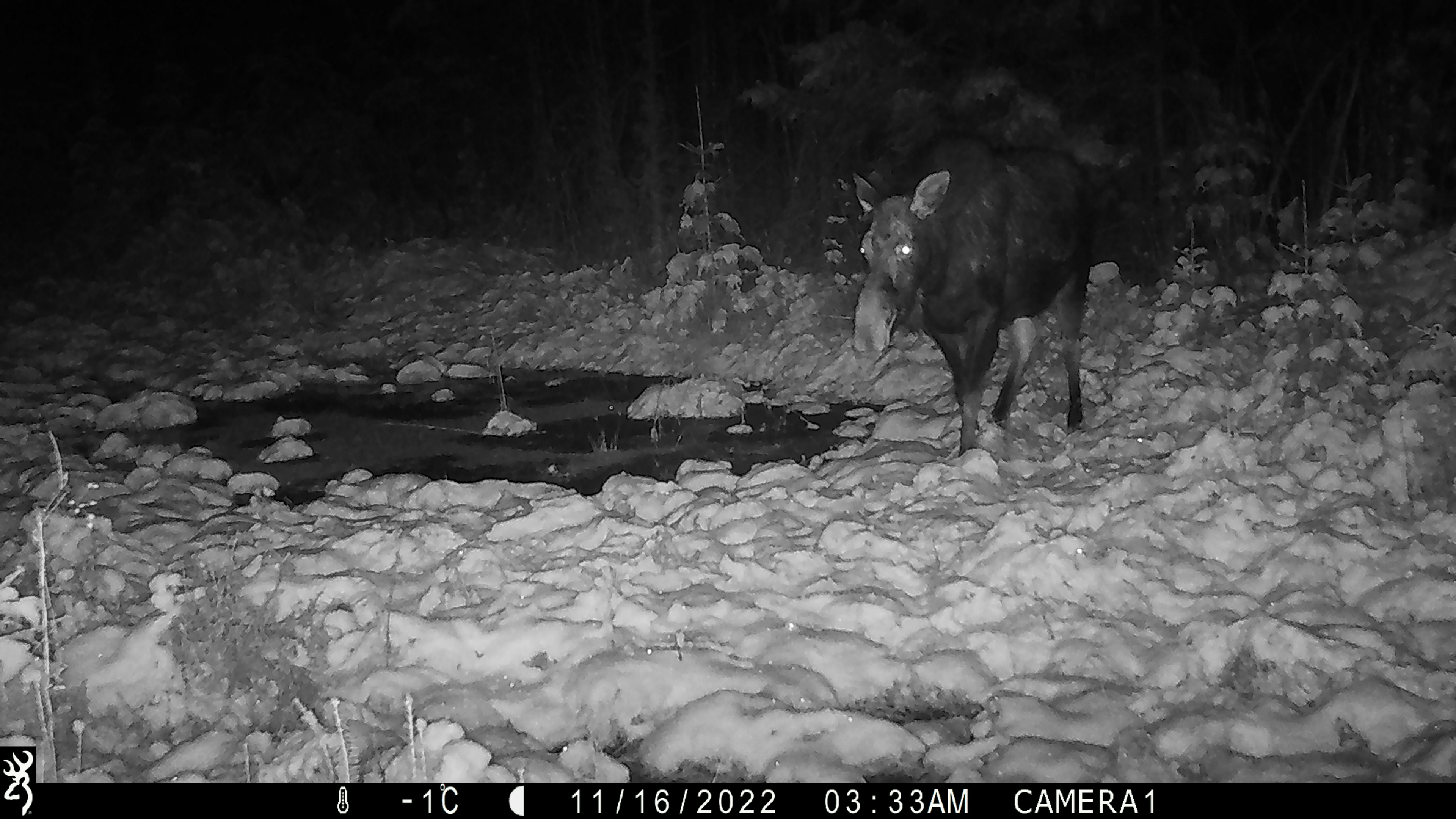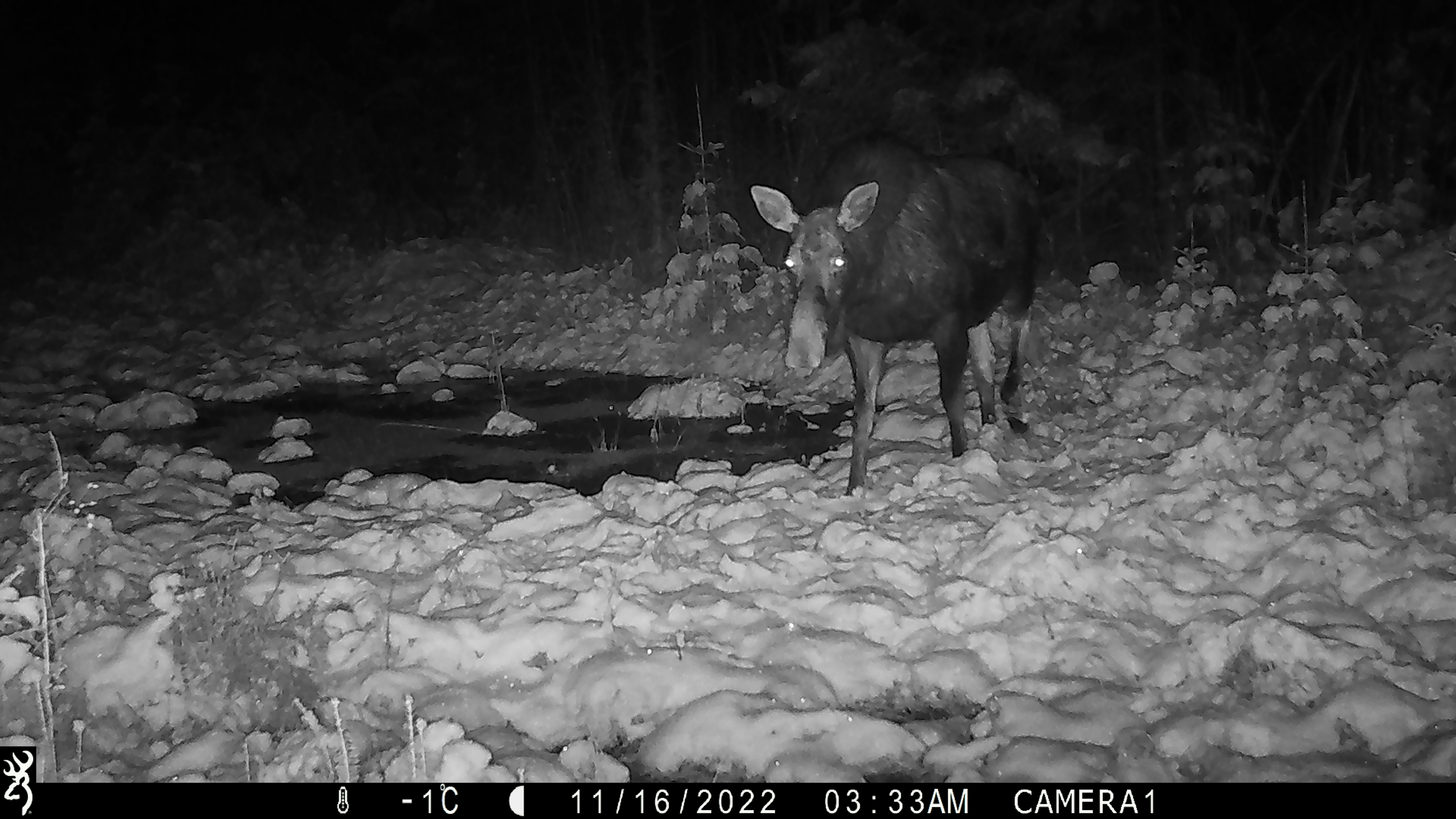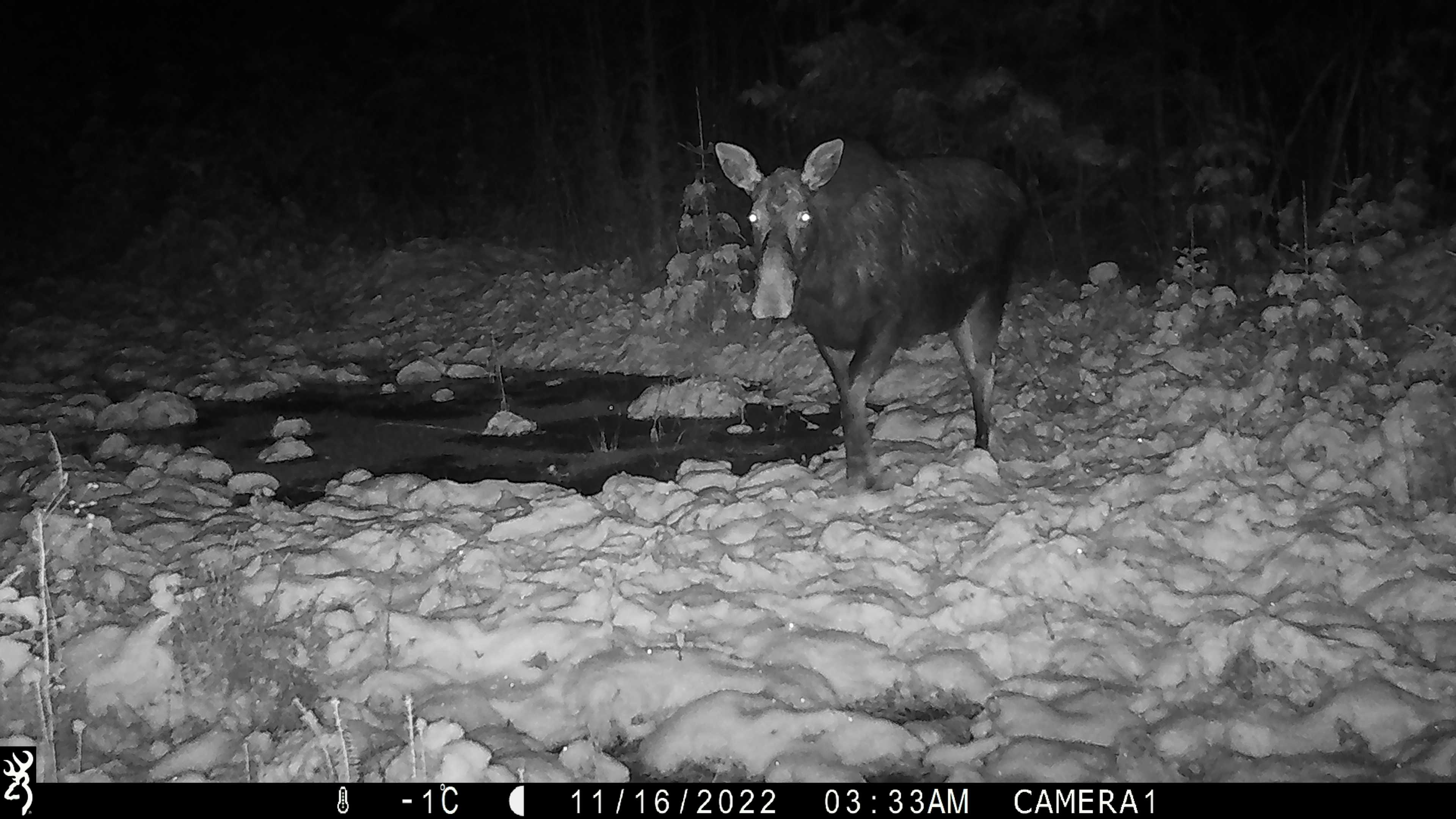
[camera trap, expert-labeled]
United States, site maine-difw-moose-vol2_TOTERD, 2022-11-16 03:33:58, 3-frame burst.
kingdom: Animalia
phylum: Chordata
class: Mammalia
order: Artiodactyla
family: Cervidae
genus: Alces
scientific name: Alces alces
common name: moose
Moose (Alces alces).